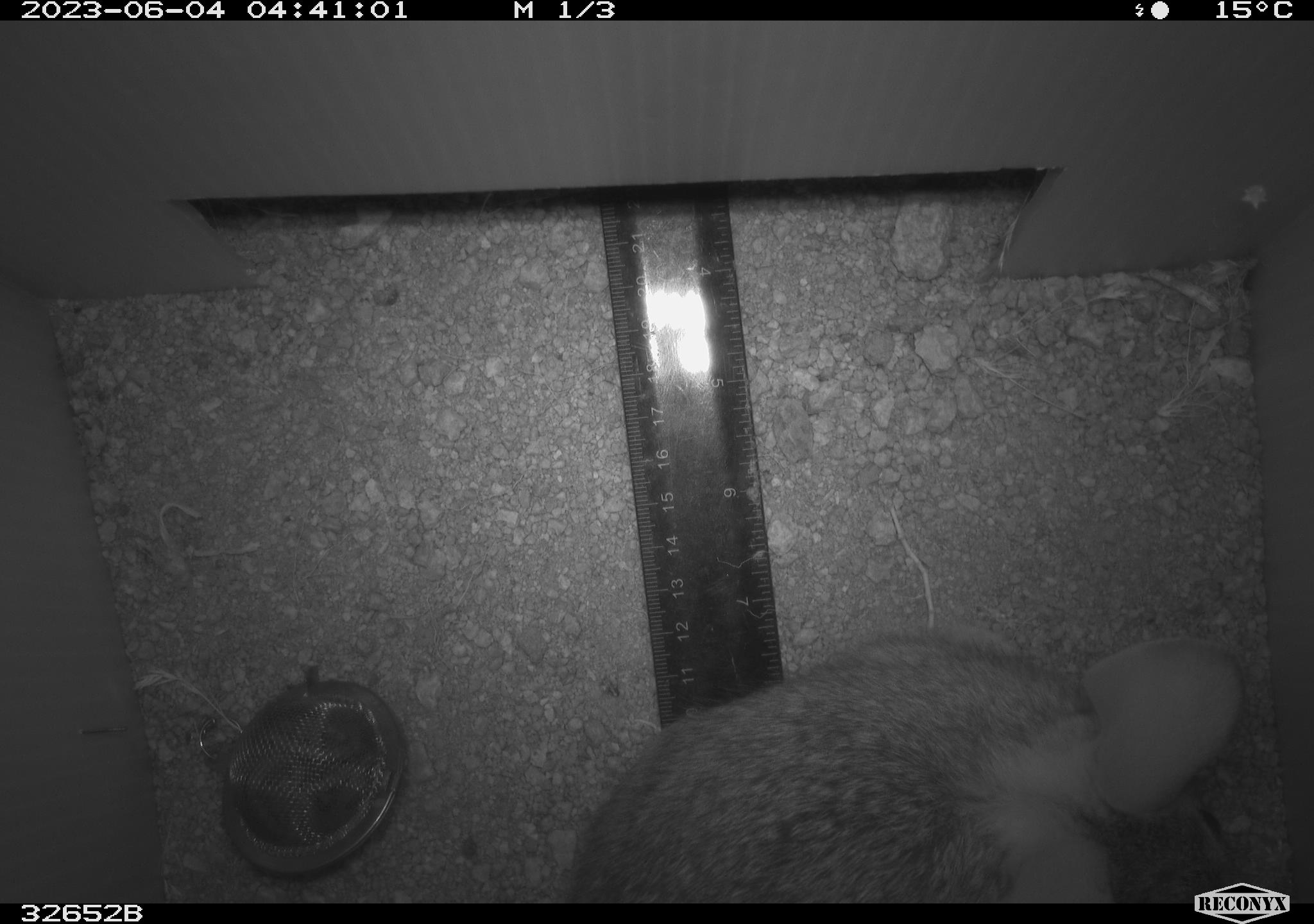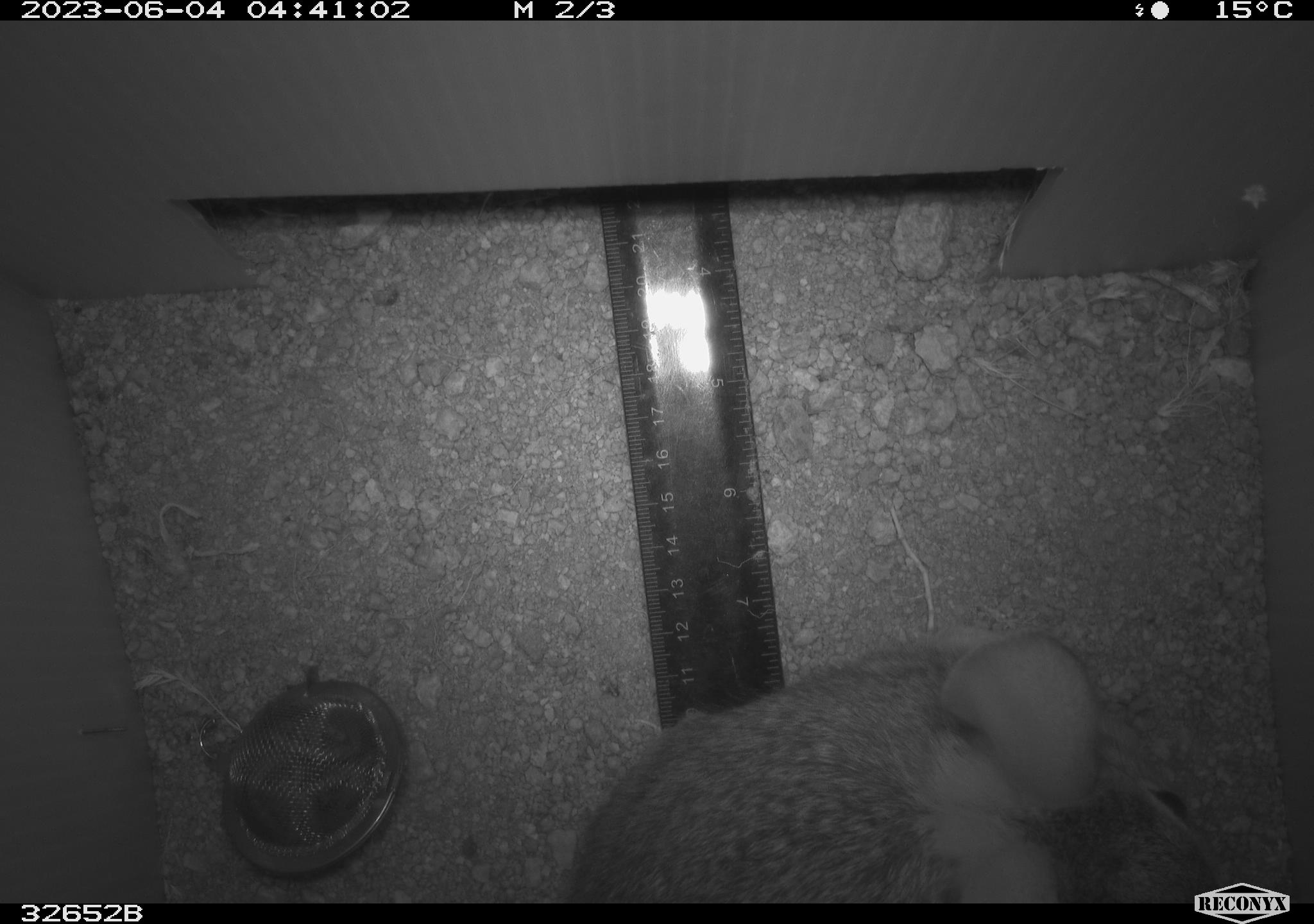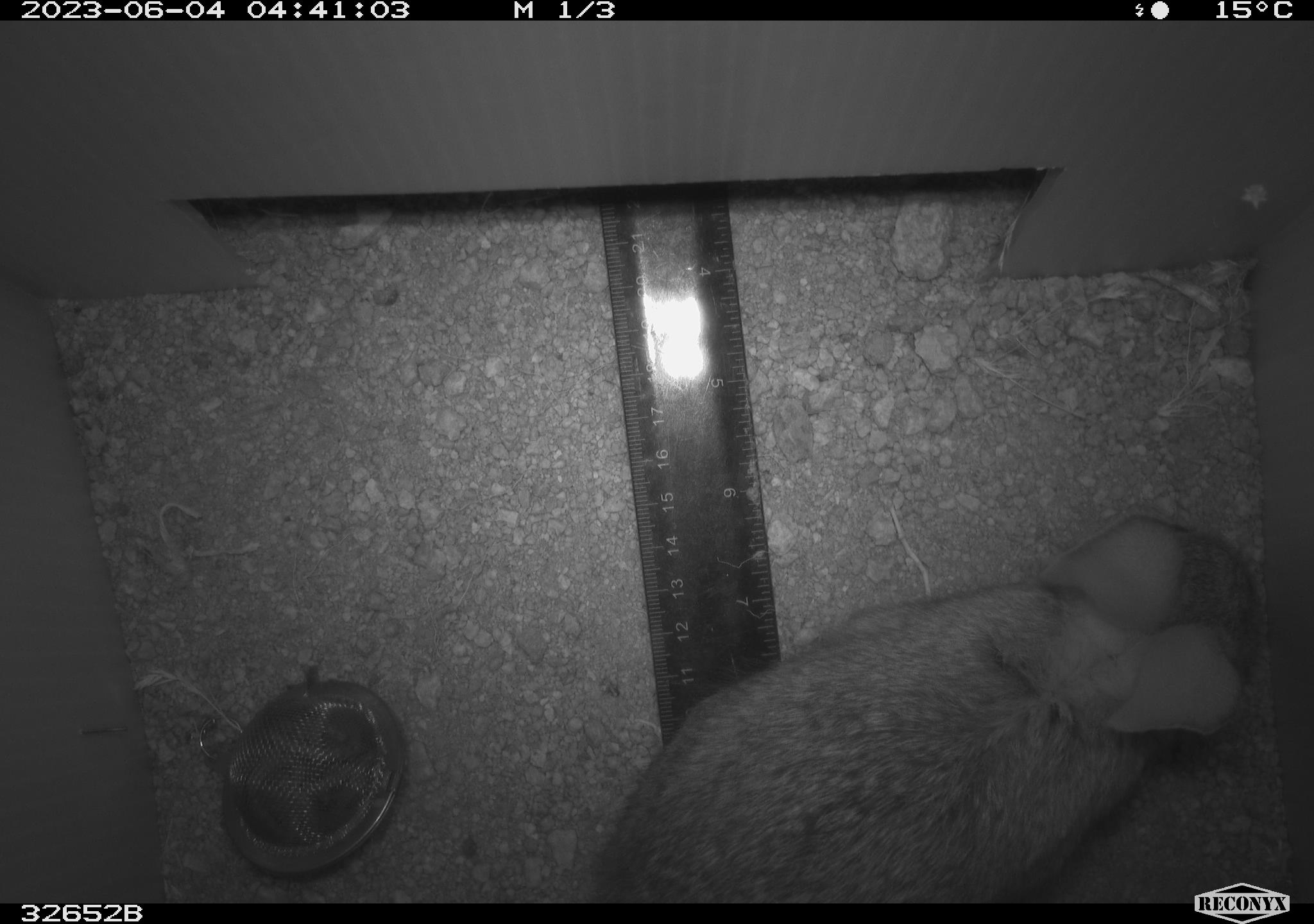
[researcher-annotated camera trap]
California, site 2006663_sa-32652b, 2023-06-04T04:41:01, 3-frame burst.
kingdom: Animalia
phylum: Chordata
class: Mammalia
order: Lagomorpha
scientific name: Lagomorpha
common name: hares, rabbits, and pikas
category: lagomorpha order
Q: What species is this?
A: Lagomorpha order (hares, rabbits, and pikas) (Lagomorpha).